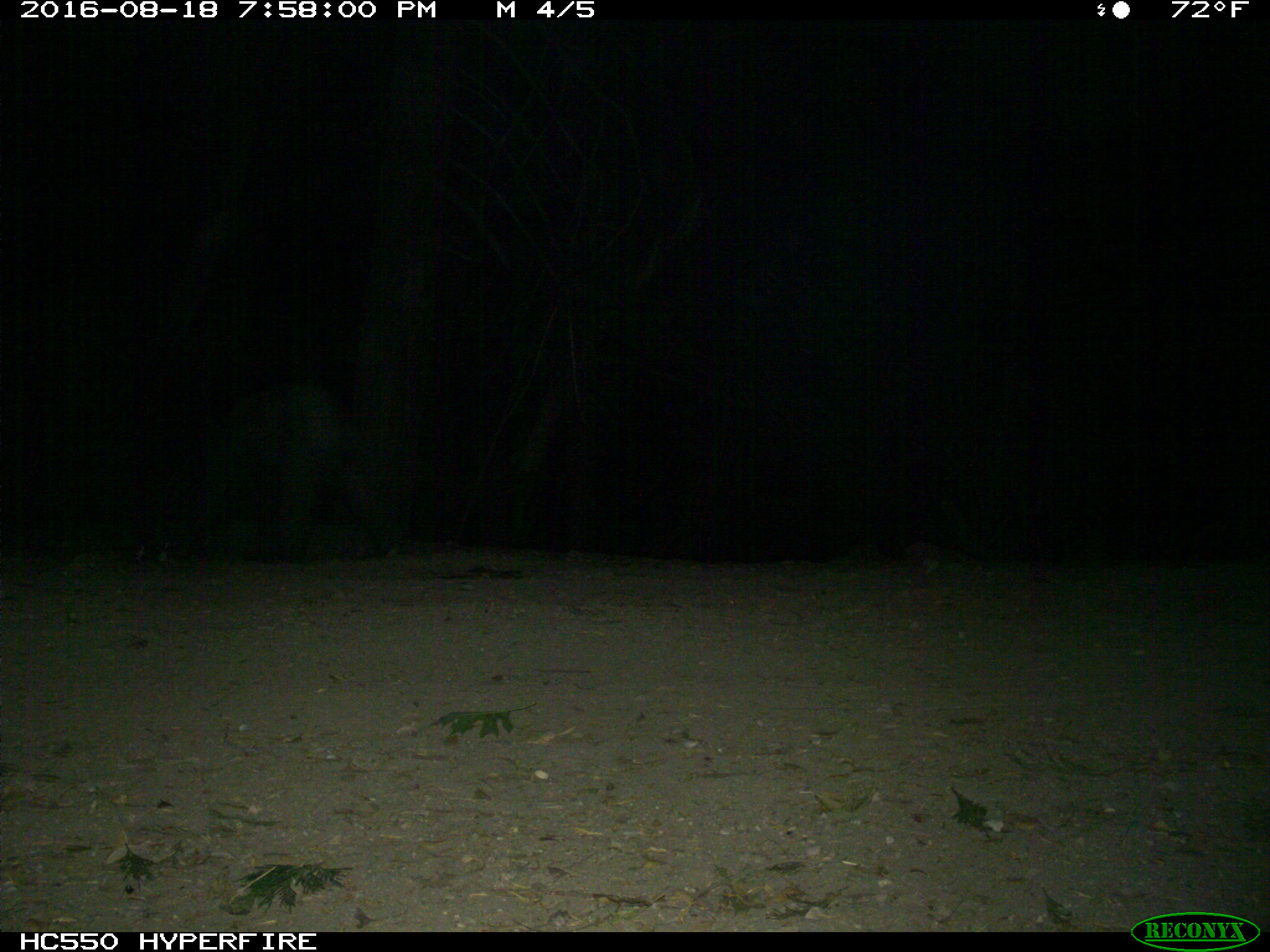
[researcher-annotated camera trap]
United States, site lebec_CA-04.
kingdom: Animalia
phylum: Chordata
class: Mammalia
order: Carnivora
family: Ursidae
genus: Ursus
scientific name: Ursus americanus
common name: american black bear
Ursus americanus (american black bear).